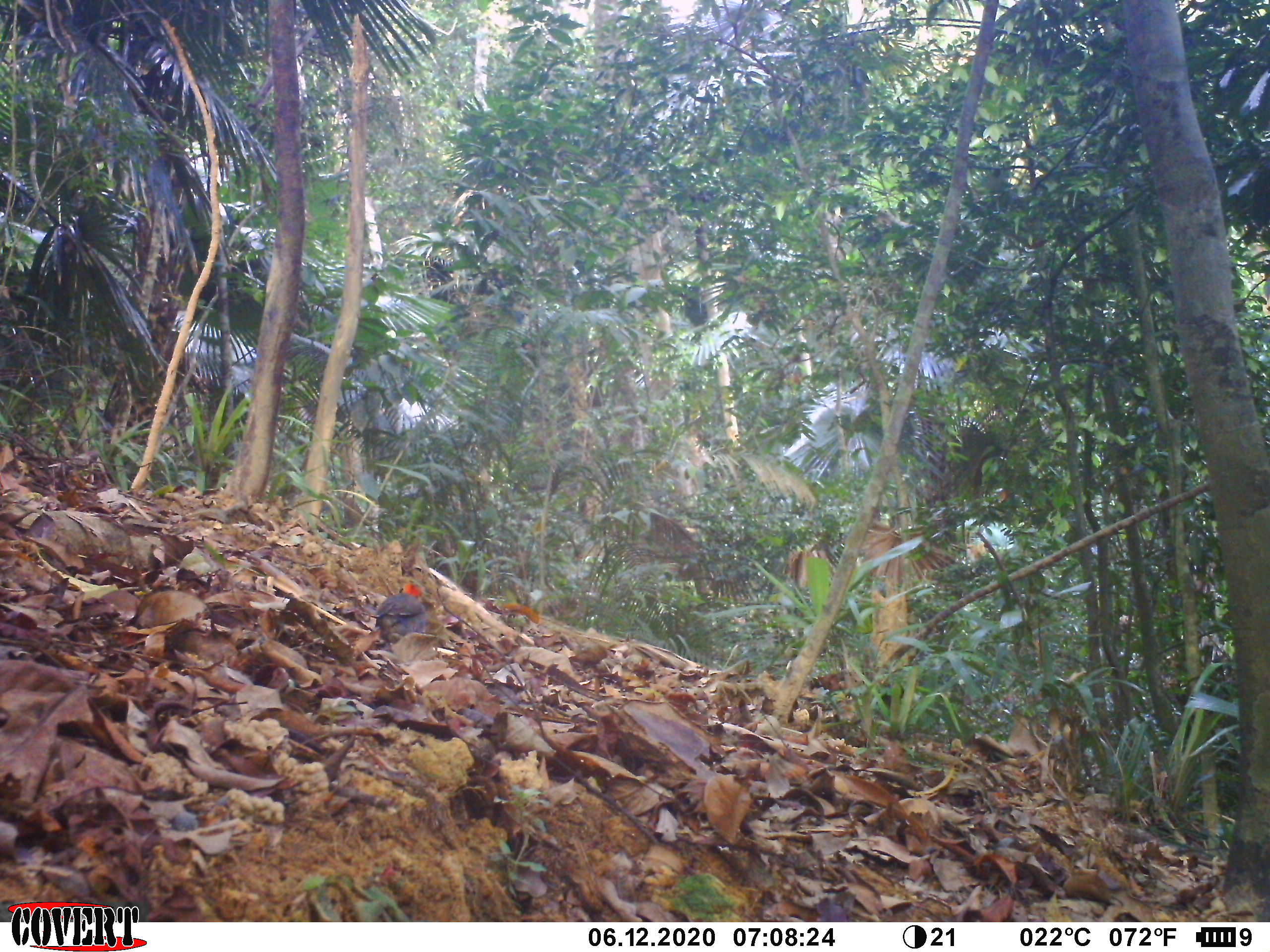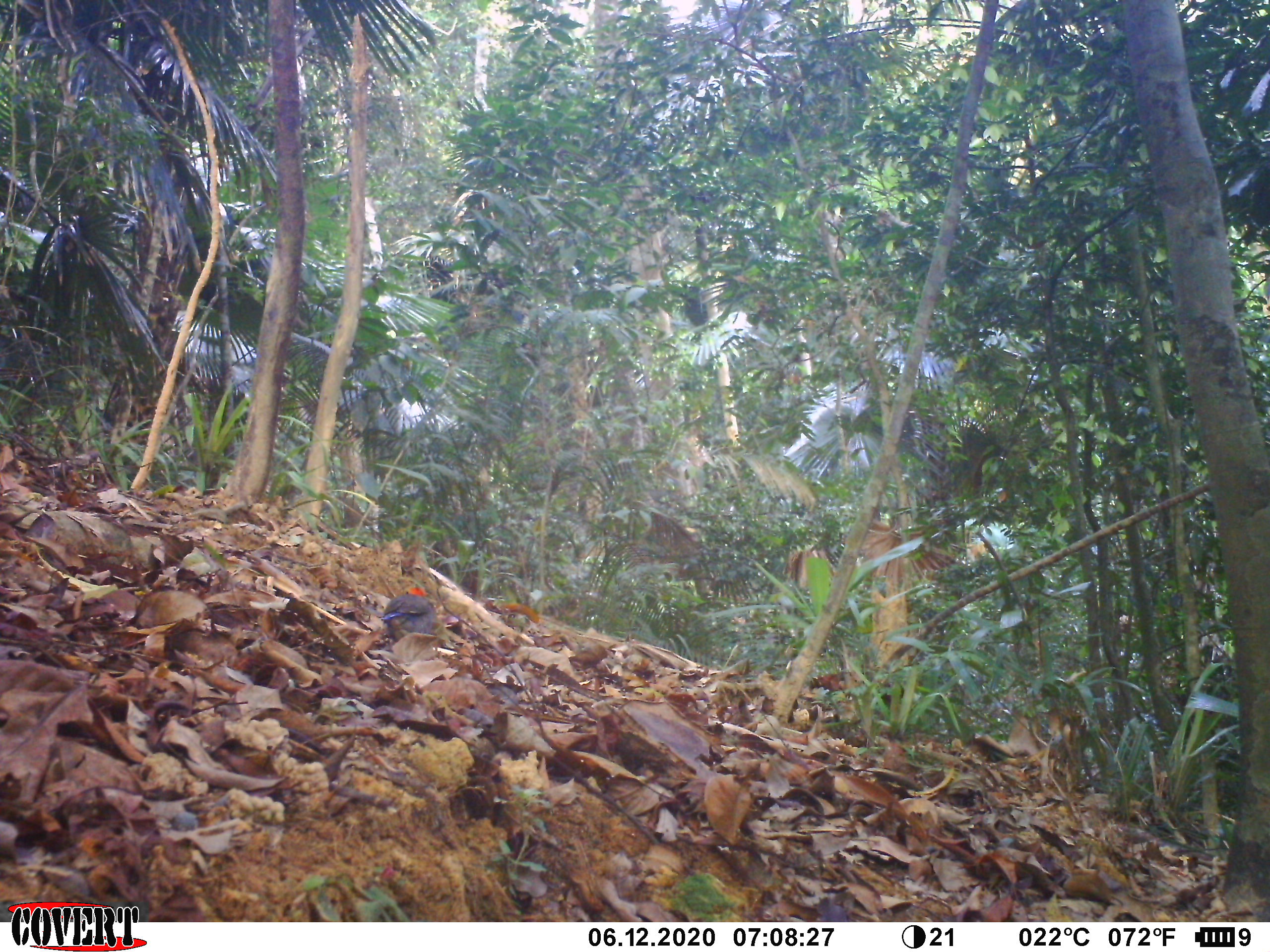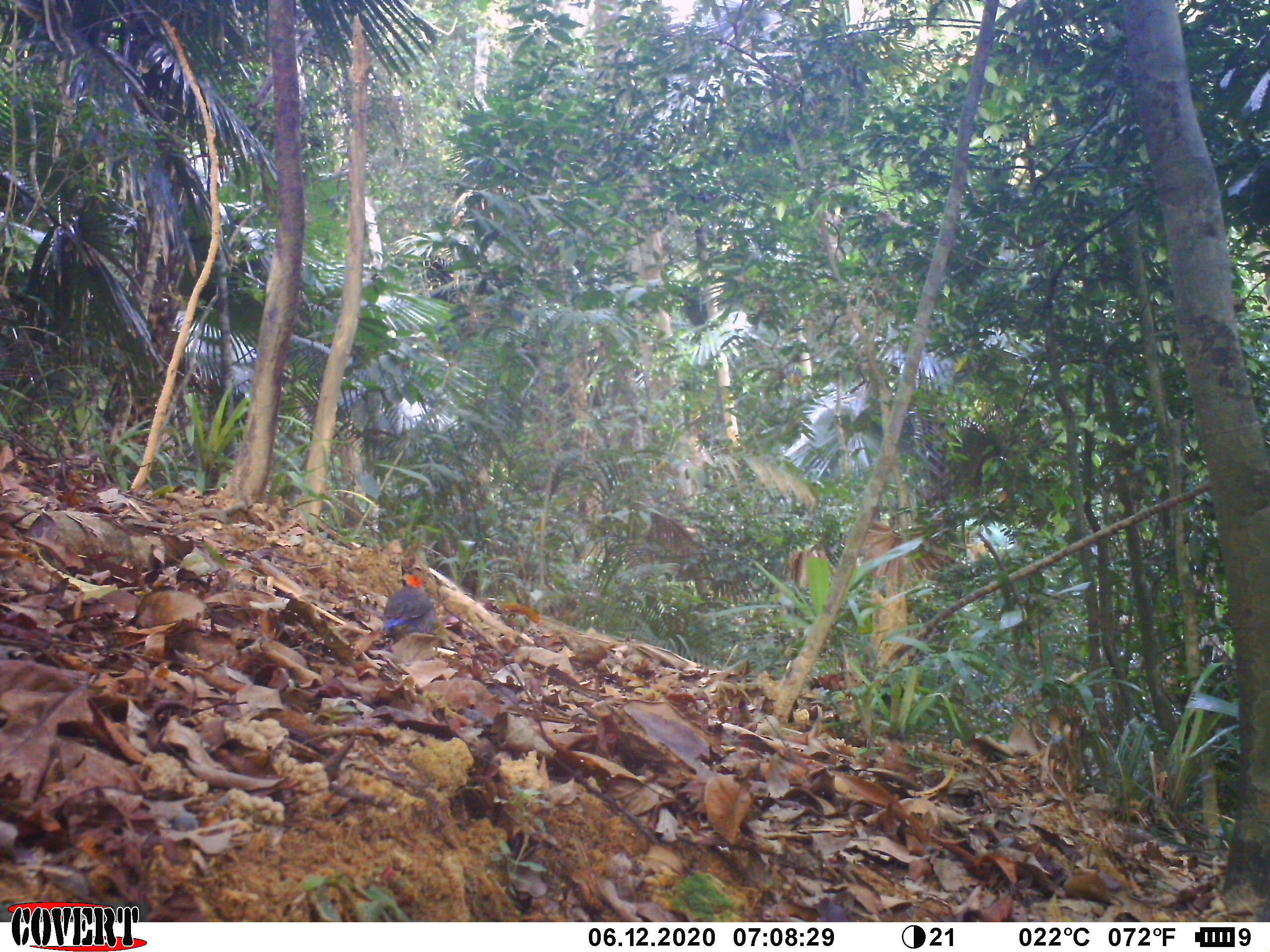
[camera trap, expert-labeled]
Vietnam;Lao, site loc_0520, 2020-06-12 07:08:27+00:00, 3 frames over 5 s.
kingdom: Animalia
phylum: Chordata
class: Aves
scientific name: Aves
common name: bird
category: unidentified bird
Unidentified bird (bird) (Aves). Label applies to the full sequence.